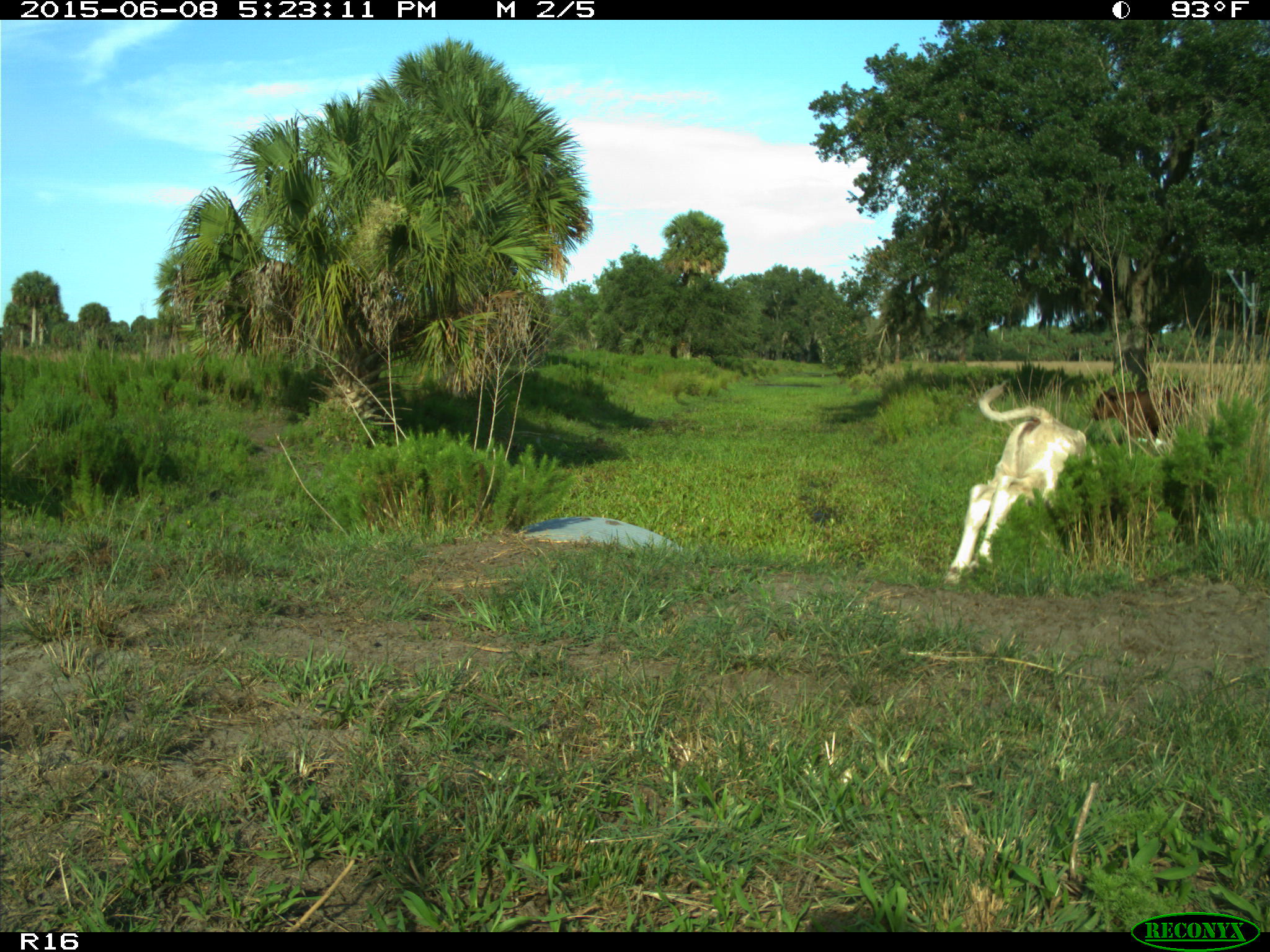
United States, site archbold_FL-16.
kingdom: Animalia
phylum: Chordata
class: Mammalia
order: Artiodactyla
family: Bovidae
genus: Bos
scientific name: Bos taurus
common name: domestic cow